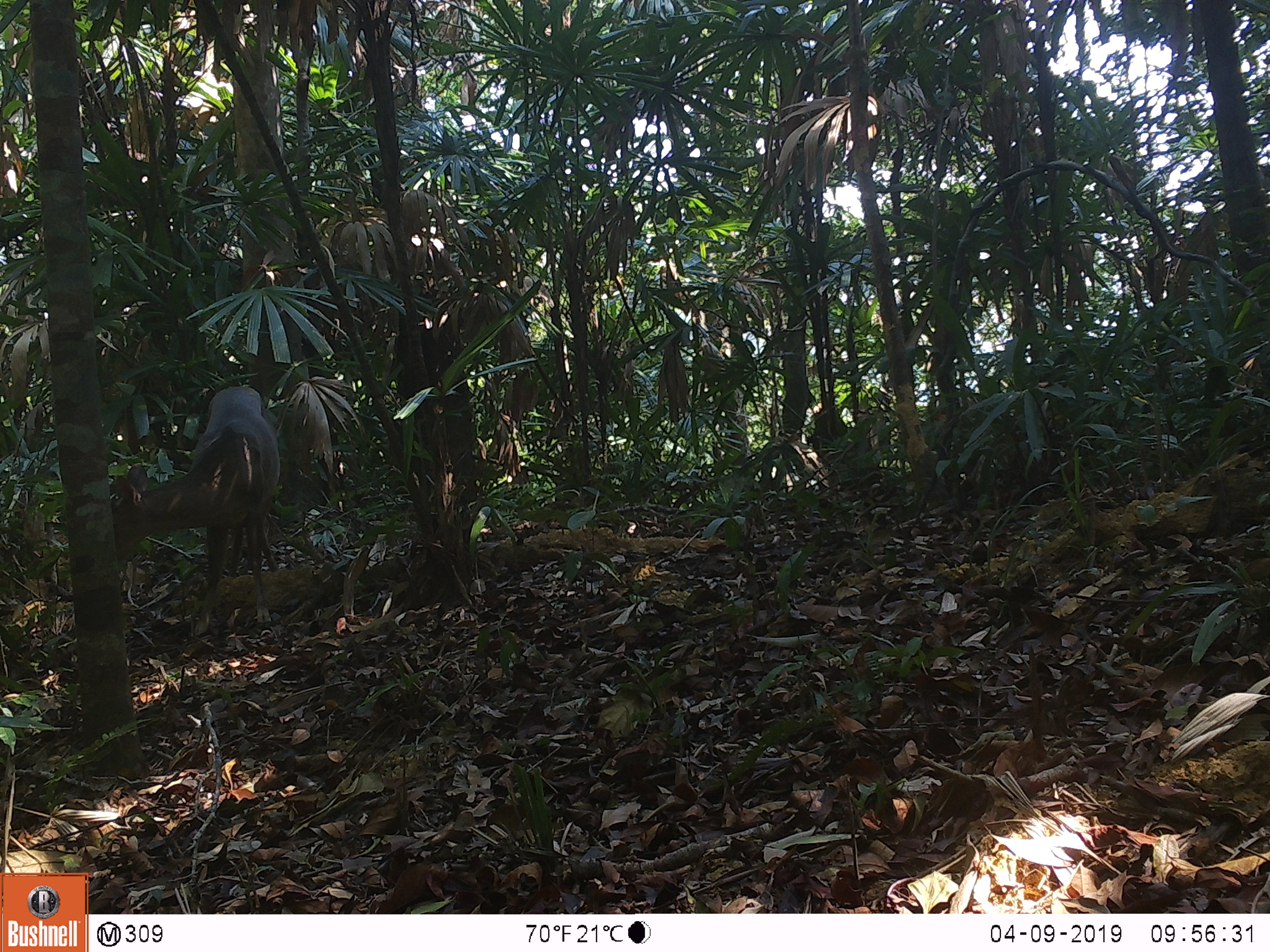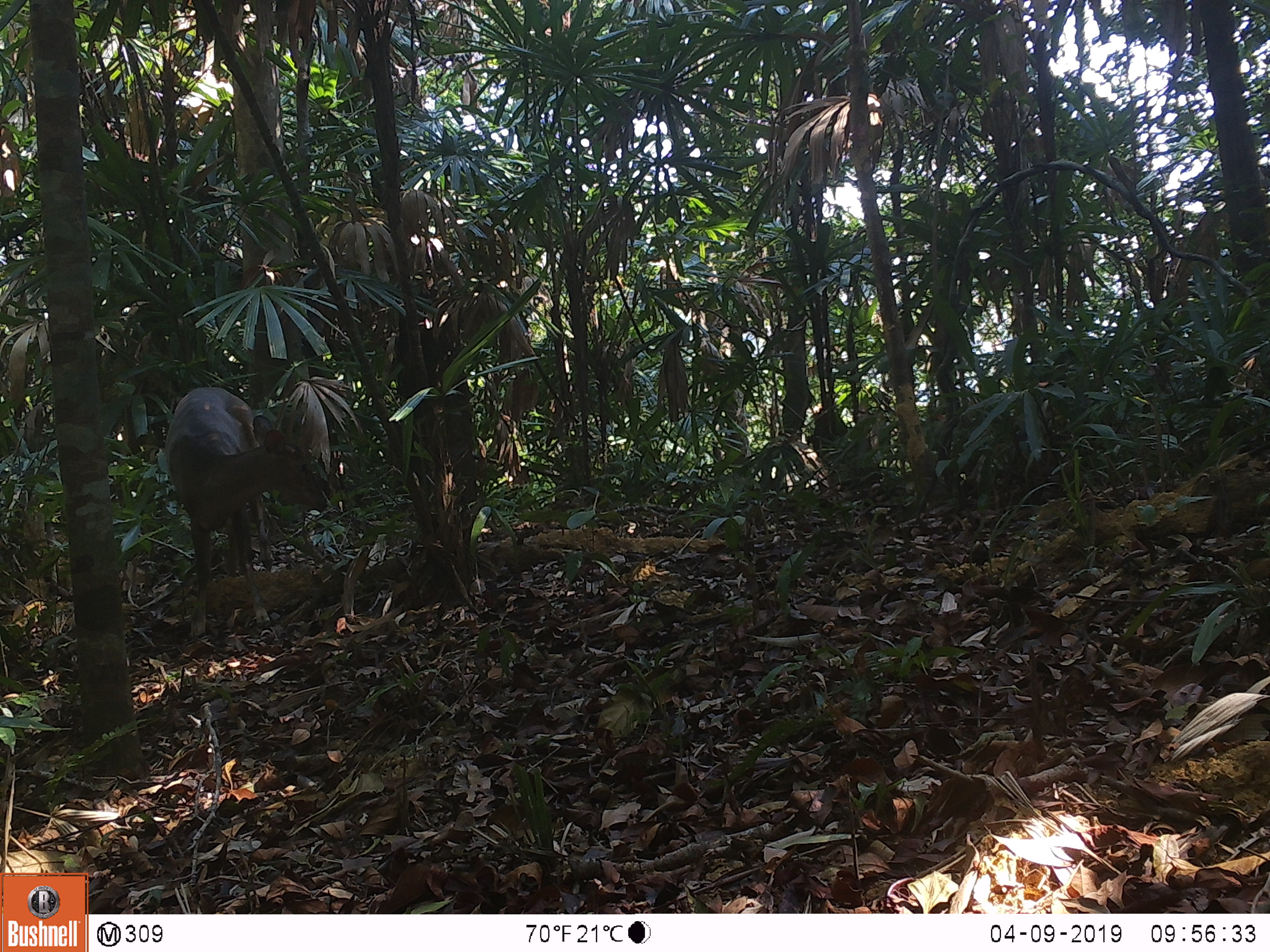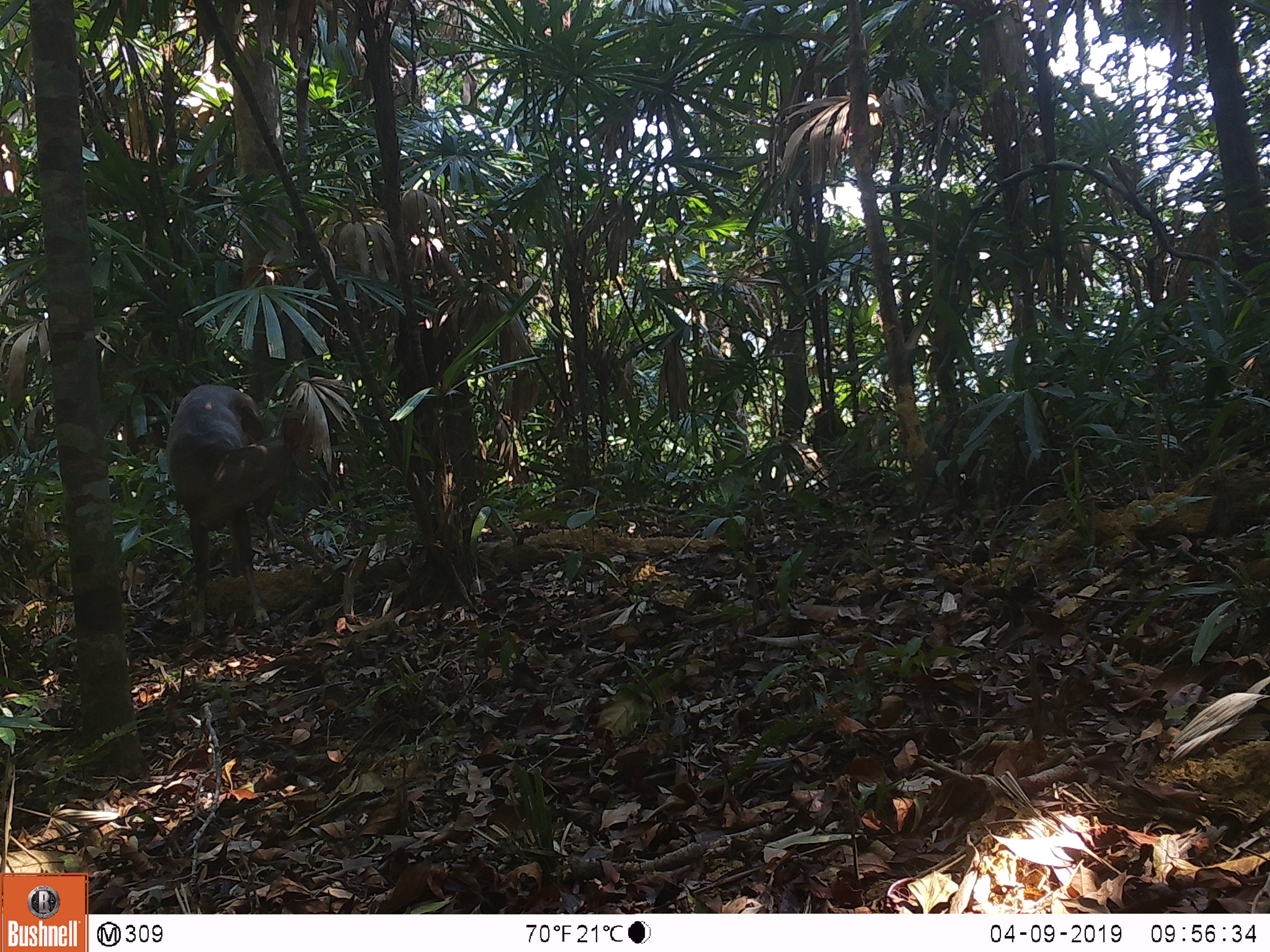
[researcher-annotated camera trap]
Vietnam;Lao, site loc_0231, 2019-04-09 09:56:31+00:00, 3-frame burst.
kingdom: Animalia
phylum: Chordata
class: Mammalia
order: Artiodactyla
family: Cervidae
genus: Muntiacus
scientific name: Muntiacus vuquangensis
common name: large-antlered muntjac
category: large antlered muntjac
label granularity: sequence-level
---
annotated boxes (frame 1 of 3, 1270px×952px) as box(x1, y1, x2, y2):
large antlered muntjac: box(109, 385, 281, 635)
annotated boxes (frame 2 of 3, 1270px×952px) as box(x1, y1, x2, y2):
large antlered muntjac: box(164, 385, 328, 638)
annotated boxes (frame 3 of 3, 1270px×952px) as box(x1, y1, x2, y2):
large antlered muntjac: box(164, 383, 305, 638)